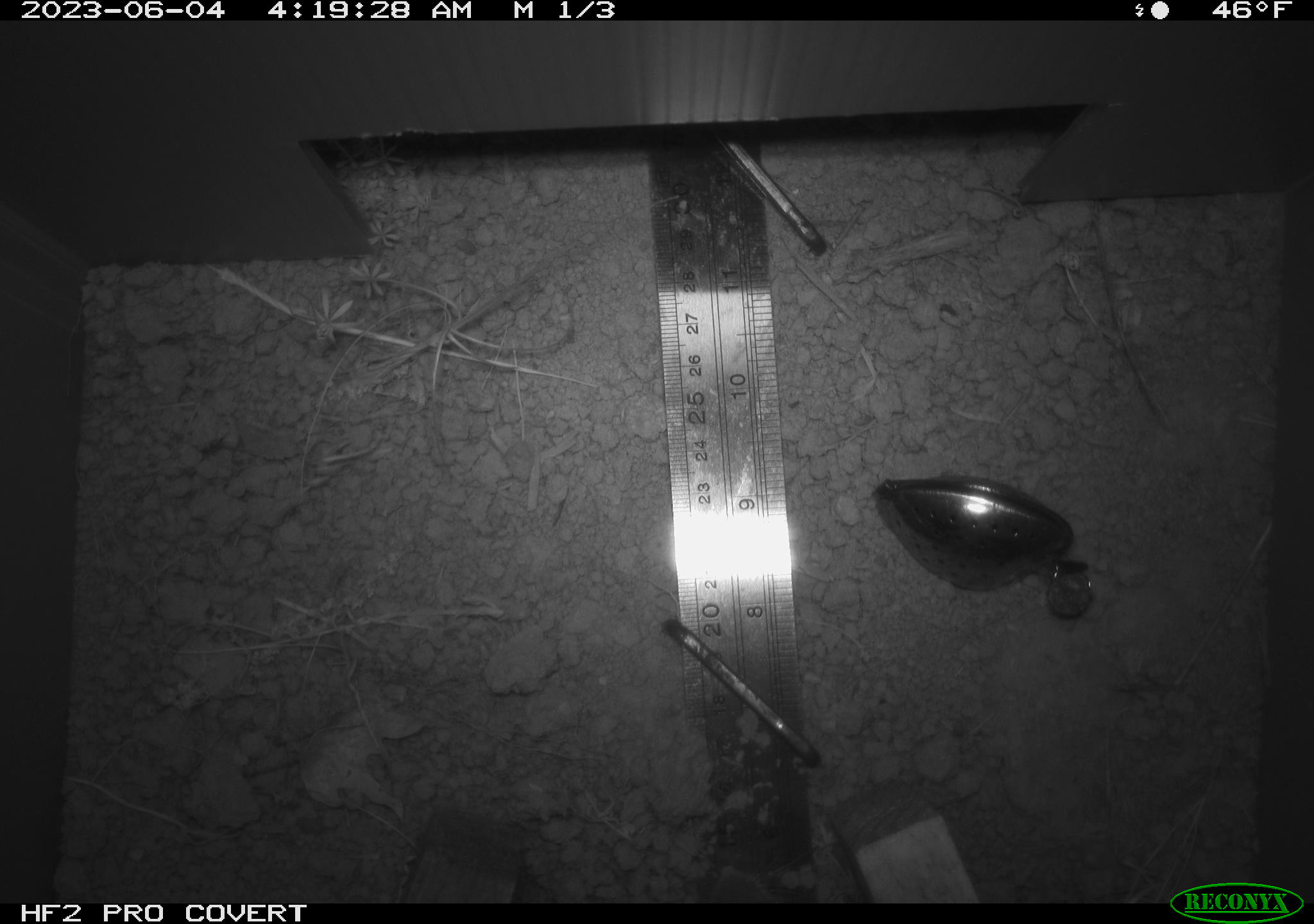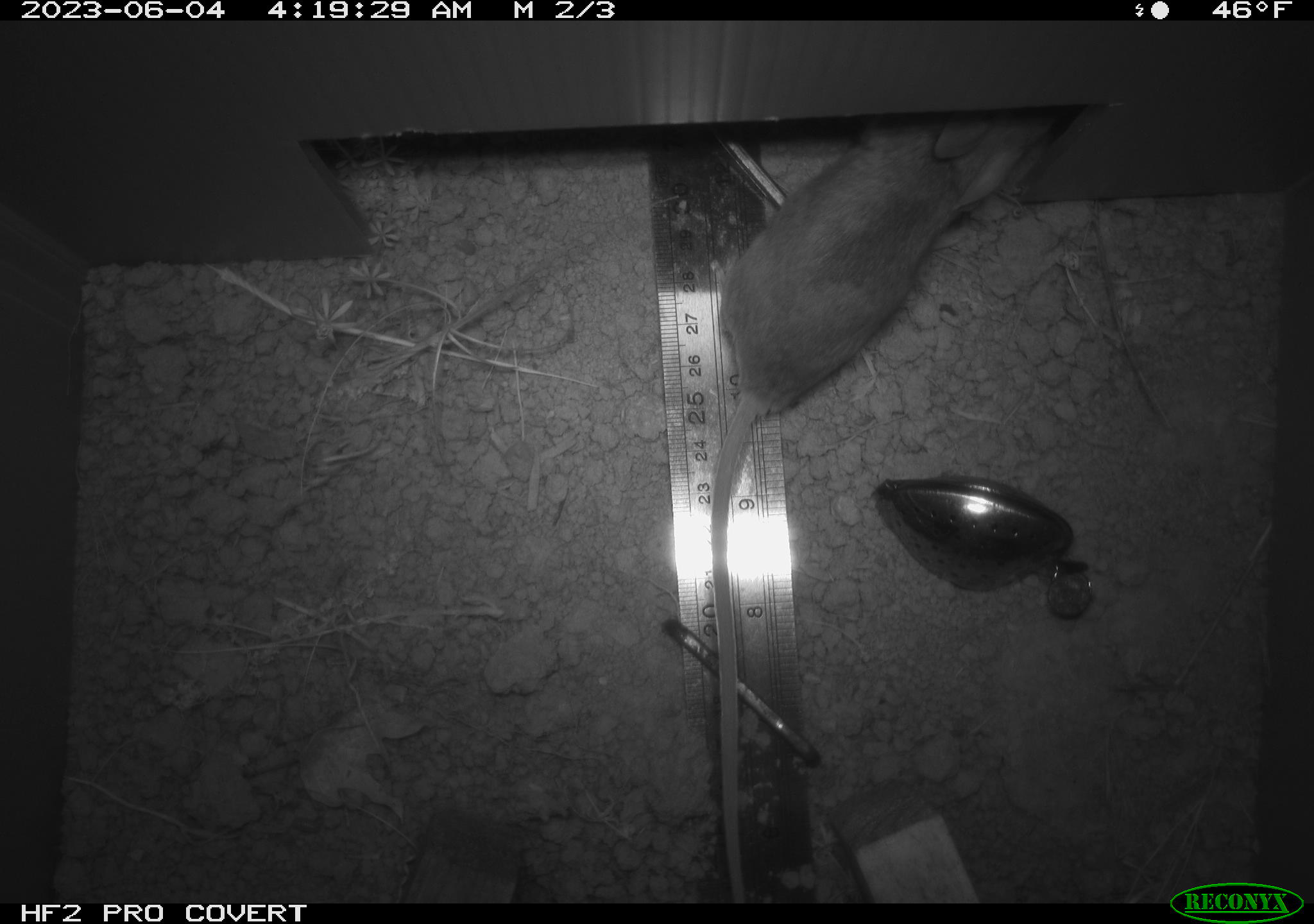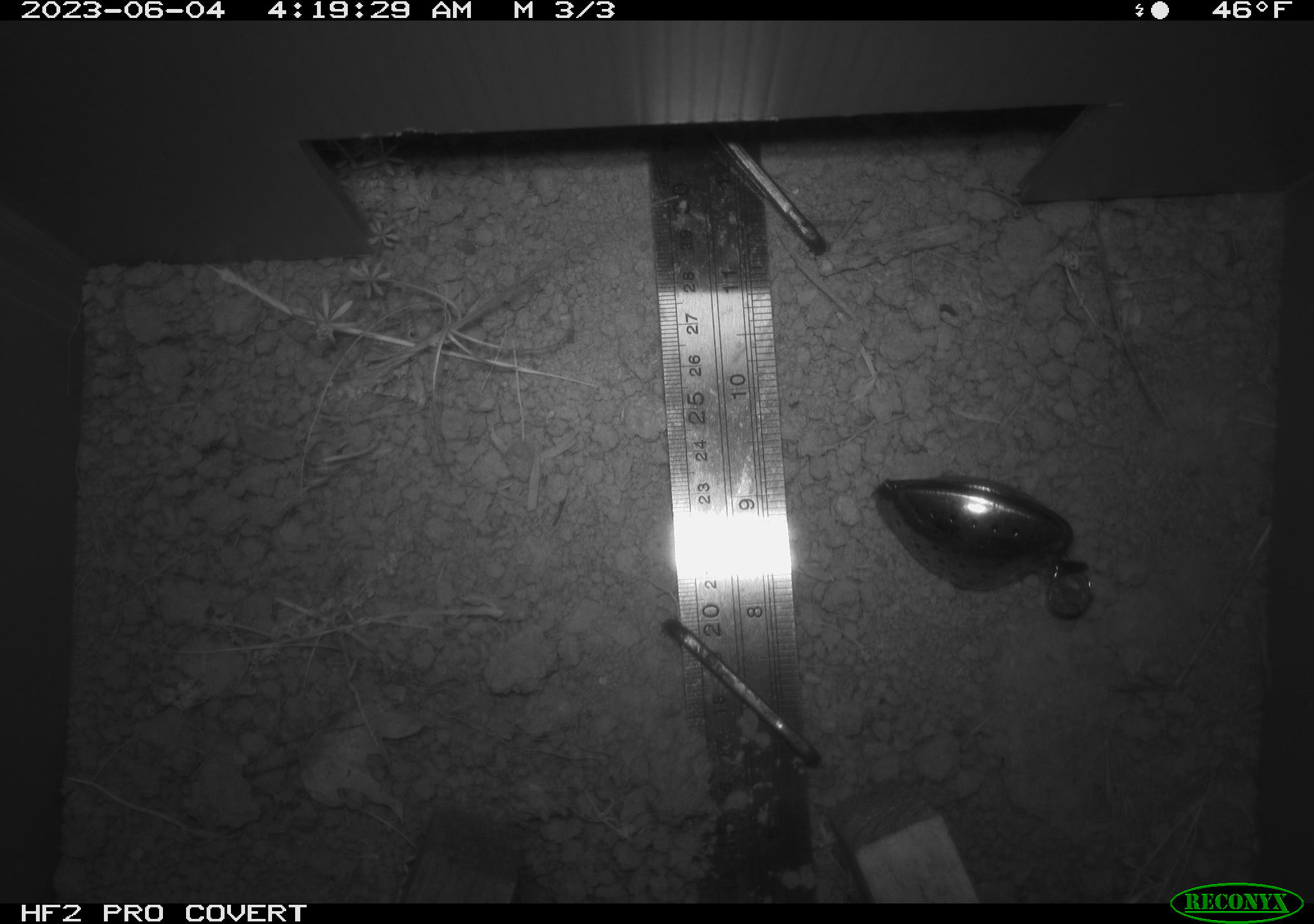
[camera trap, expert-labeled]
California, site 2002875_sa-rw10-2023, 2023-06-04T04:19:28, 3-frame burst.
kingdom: Animalia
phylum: Chordata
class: Mammalia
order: Rodentia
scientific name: Rodentia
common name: mouse species